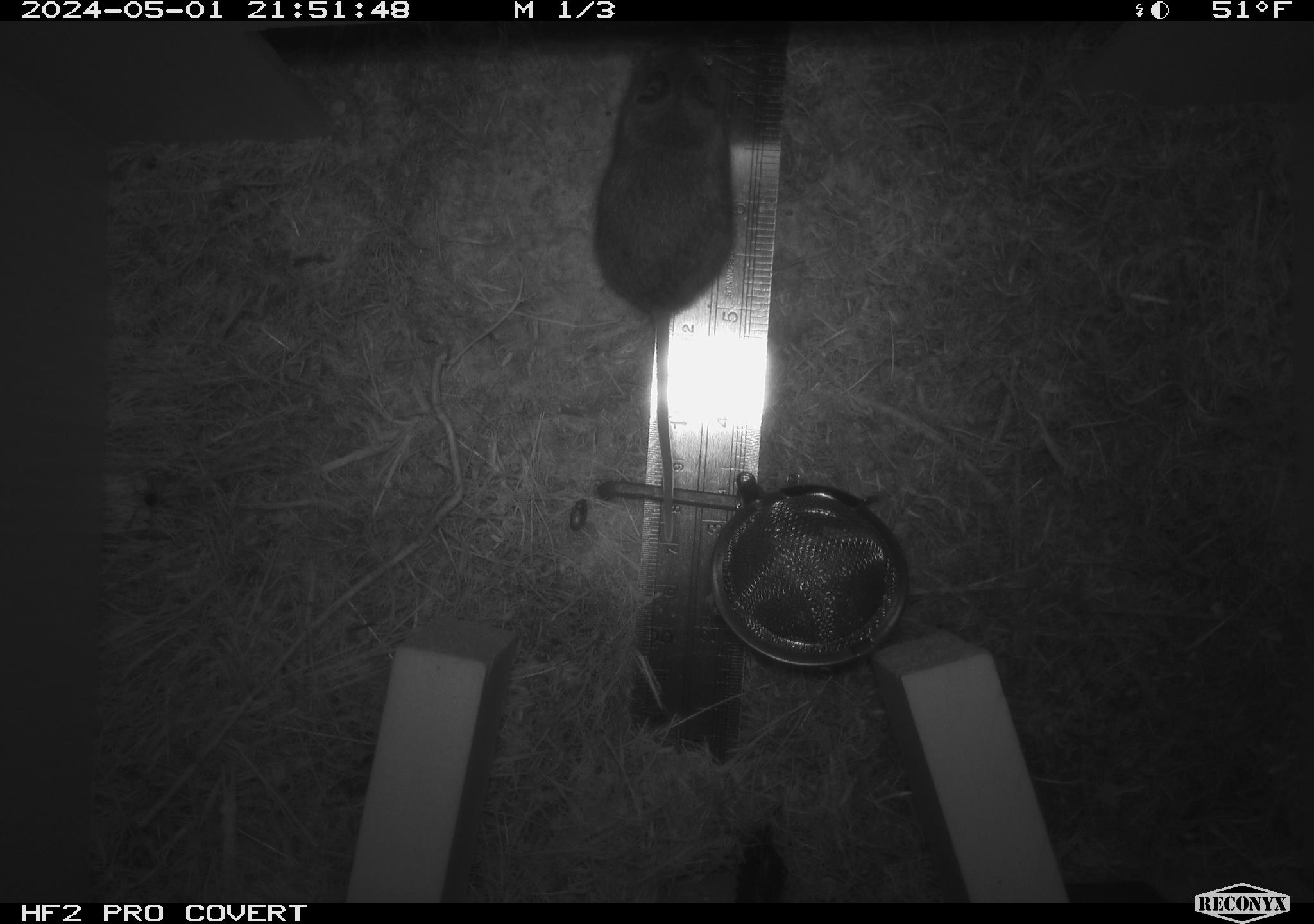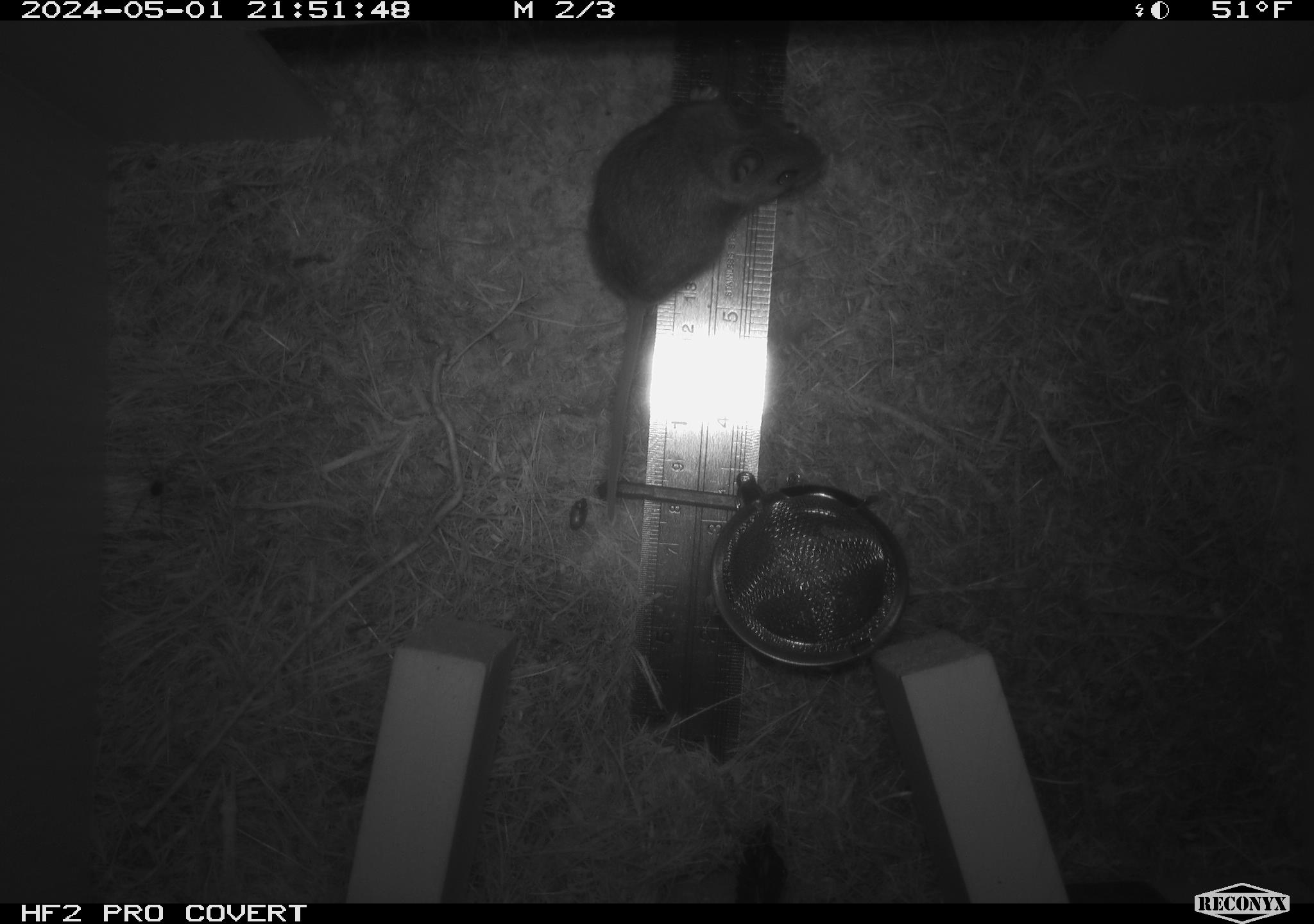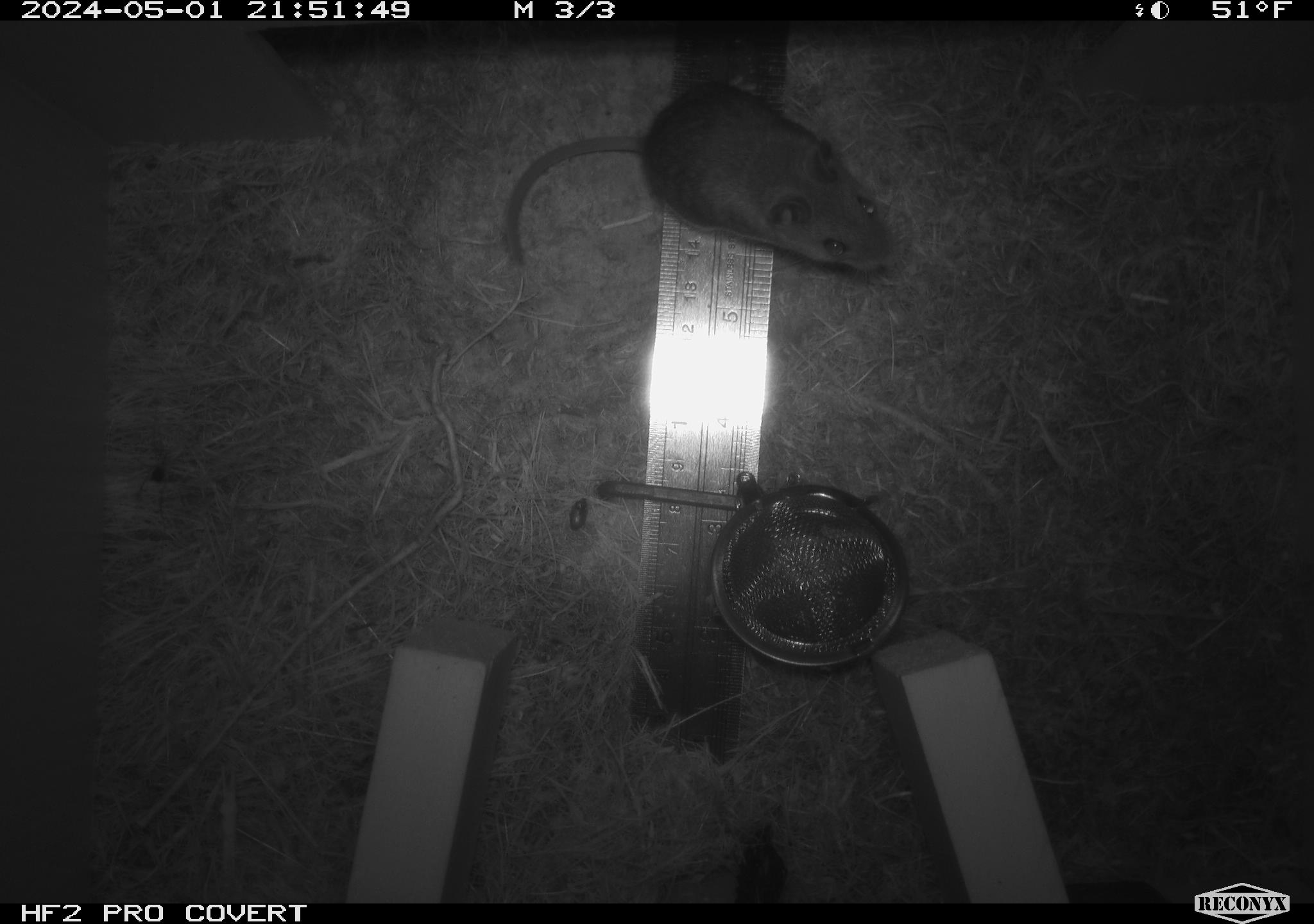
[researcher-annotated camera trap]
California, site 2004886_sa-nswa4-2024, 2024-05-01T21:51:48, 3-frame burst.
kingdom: Animalia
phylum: Arthropoda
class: Malacostraca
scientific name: Malacostraca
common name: amphipods, crabs, isopods, krill, lobsters and shrimps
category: malacostracan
Malacostracan (amphipods, crabs, isopods, krill, lobsters and shrimps) (Malacostraca).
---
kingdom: Animalia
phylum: Chordata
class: Mammalia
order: Rodentia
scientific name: Rodentia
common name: mouse species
Mouse species (Rodentia).